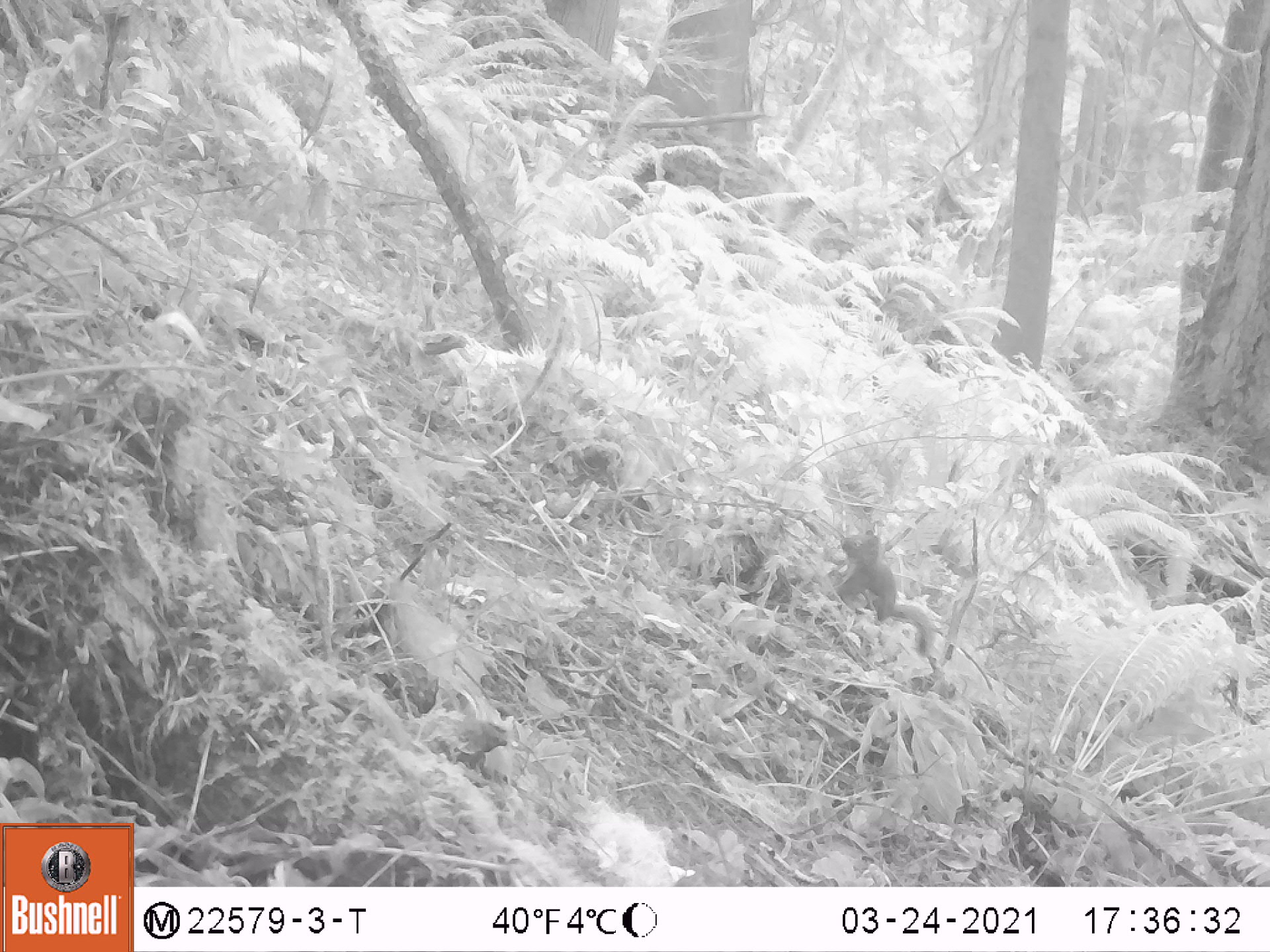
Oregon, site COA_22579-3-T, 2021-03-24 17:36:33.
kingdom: Animalia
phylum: Chordata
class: Mammalia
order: Rodentia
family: Sciuridae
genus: Tamiasciurus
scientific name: Tamiasciurus douglasii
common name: douglas squirrel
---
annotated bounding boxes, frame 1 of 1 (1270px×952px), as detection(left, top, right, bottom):
douglas squirrel: detection(835, 531, 935, 656)